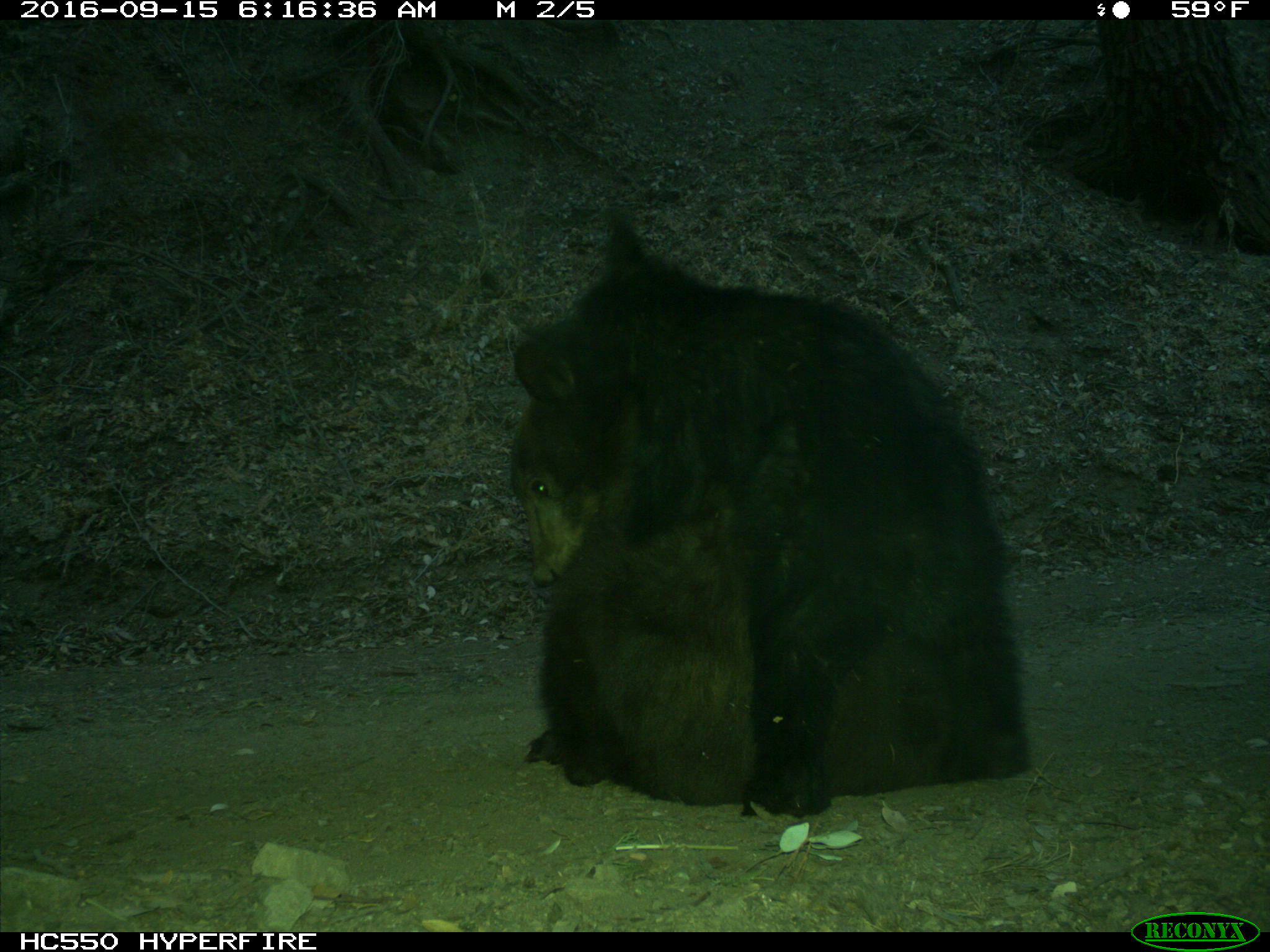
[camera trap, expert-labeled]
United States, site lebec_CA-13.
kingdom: Animalia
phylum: Chordata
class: Mammalia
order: Carnivora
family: Ursidae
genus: Ursus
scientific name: Ursus americanus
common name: american black bear